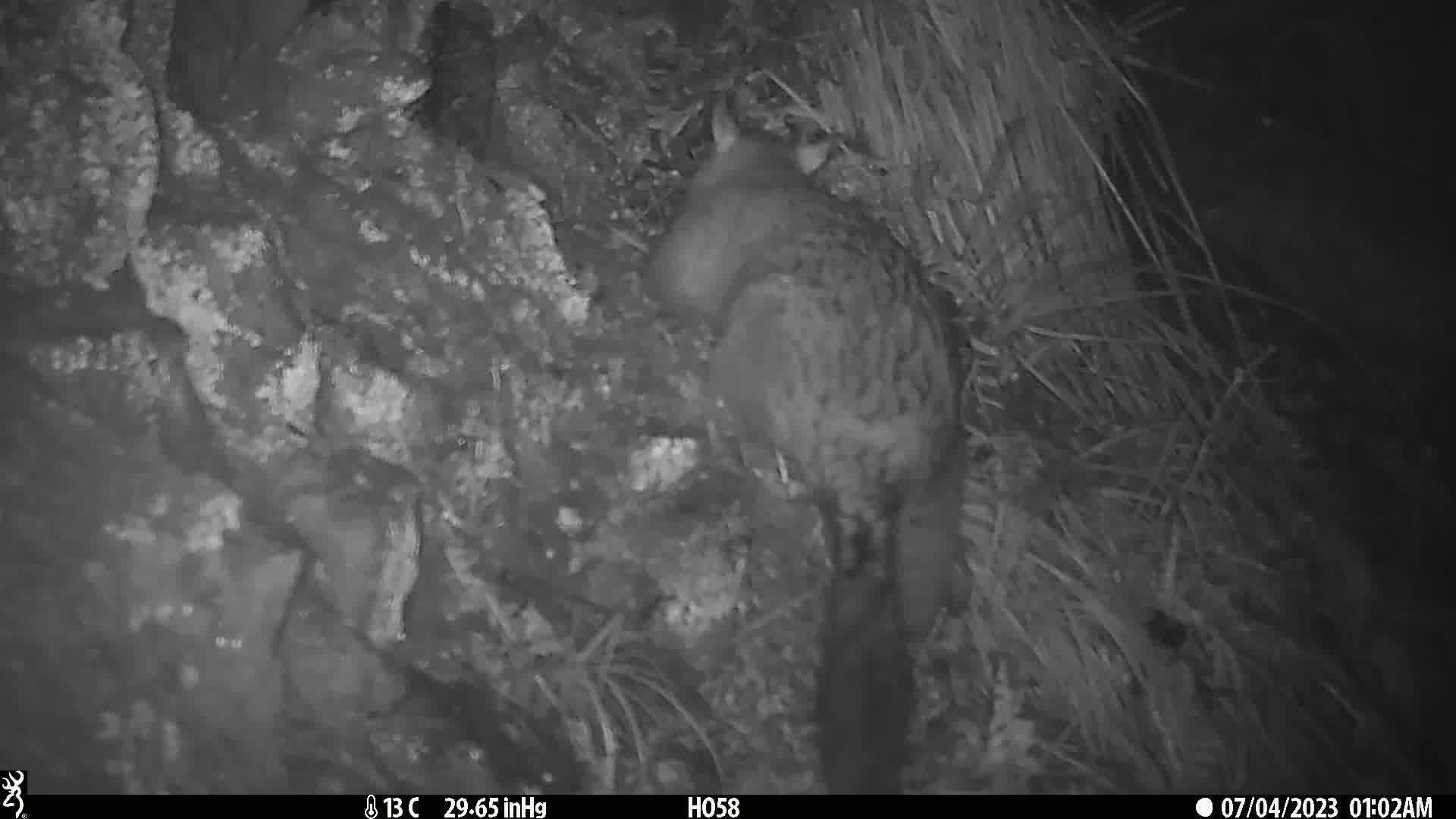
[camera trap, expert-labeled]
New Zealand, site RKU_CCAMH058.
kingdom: Animalia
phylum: Chordata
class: Mammalia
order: Diprotodontia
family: Phalangeridae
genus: Trichosurus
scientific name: Trichosurus vulpecula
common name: common brushtail possum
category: possum